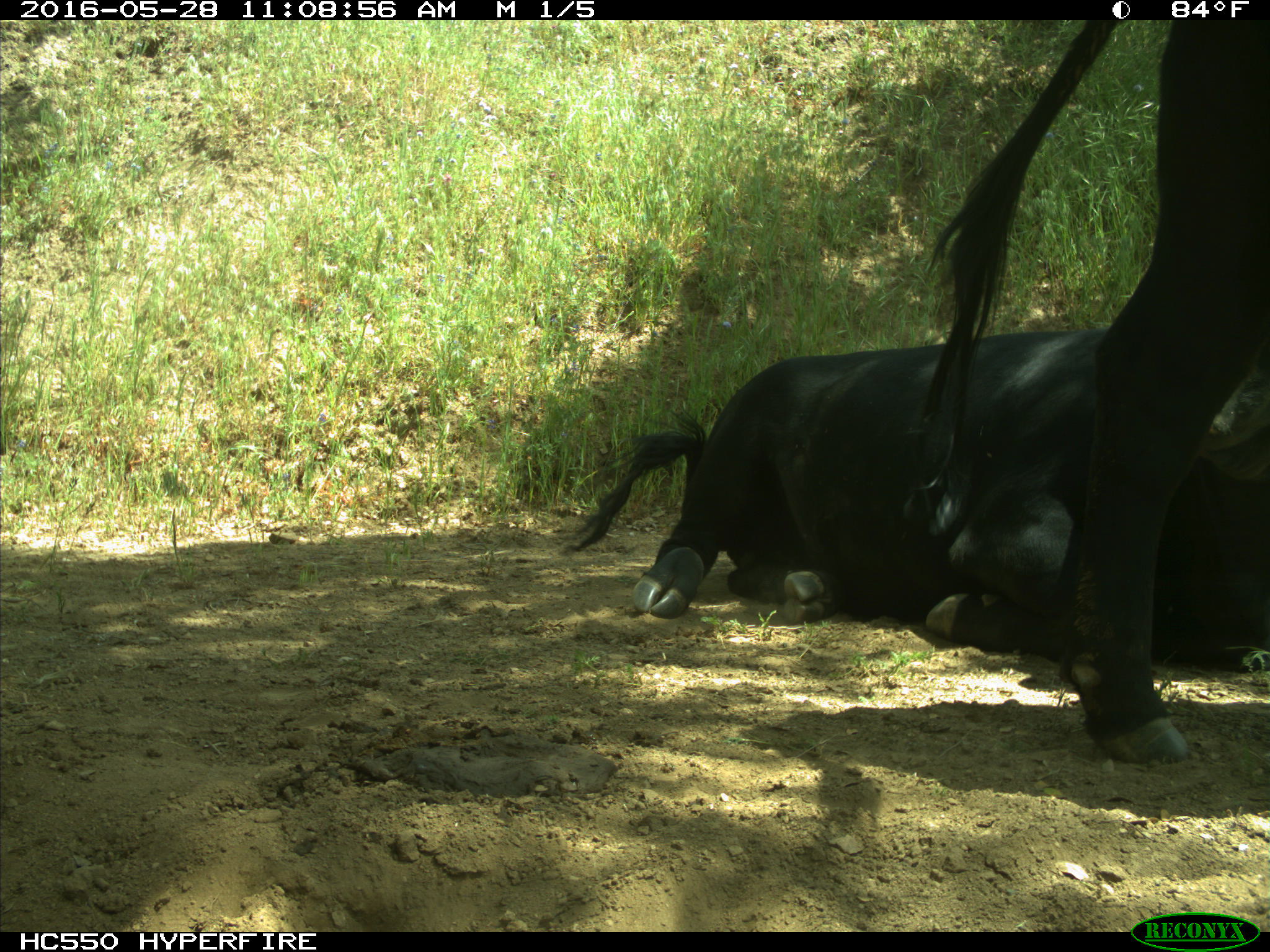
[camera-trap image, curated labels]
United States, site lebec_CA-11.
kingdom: Animalia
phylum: Chordata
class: Mammalia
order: Artiodactyla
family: Bovidae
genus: Bos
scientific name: Bos taurus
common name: domestic cow